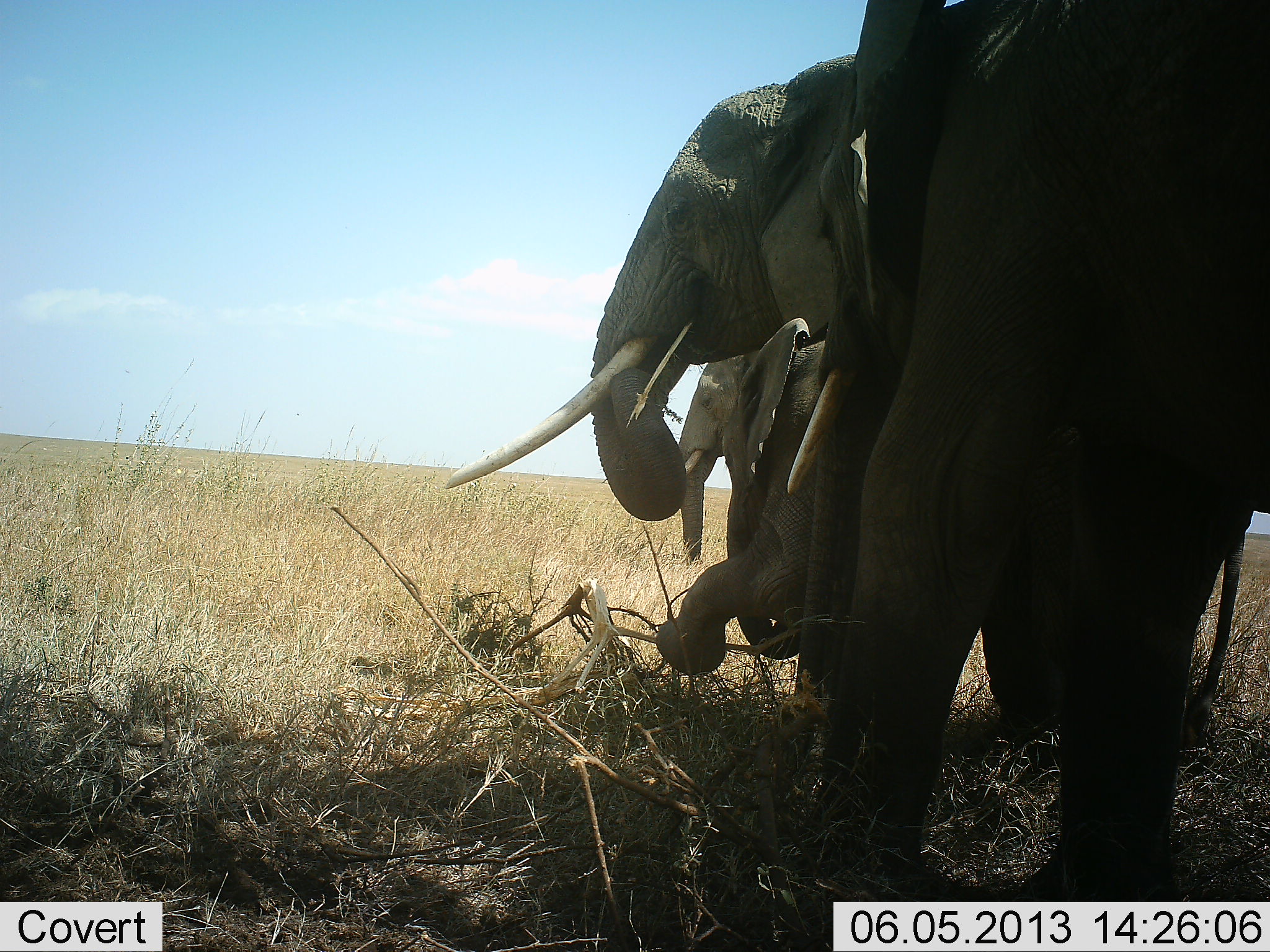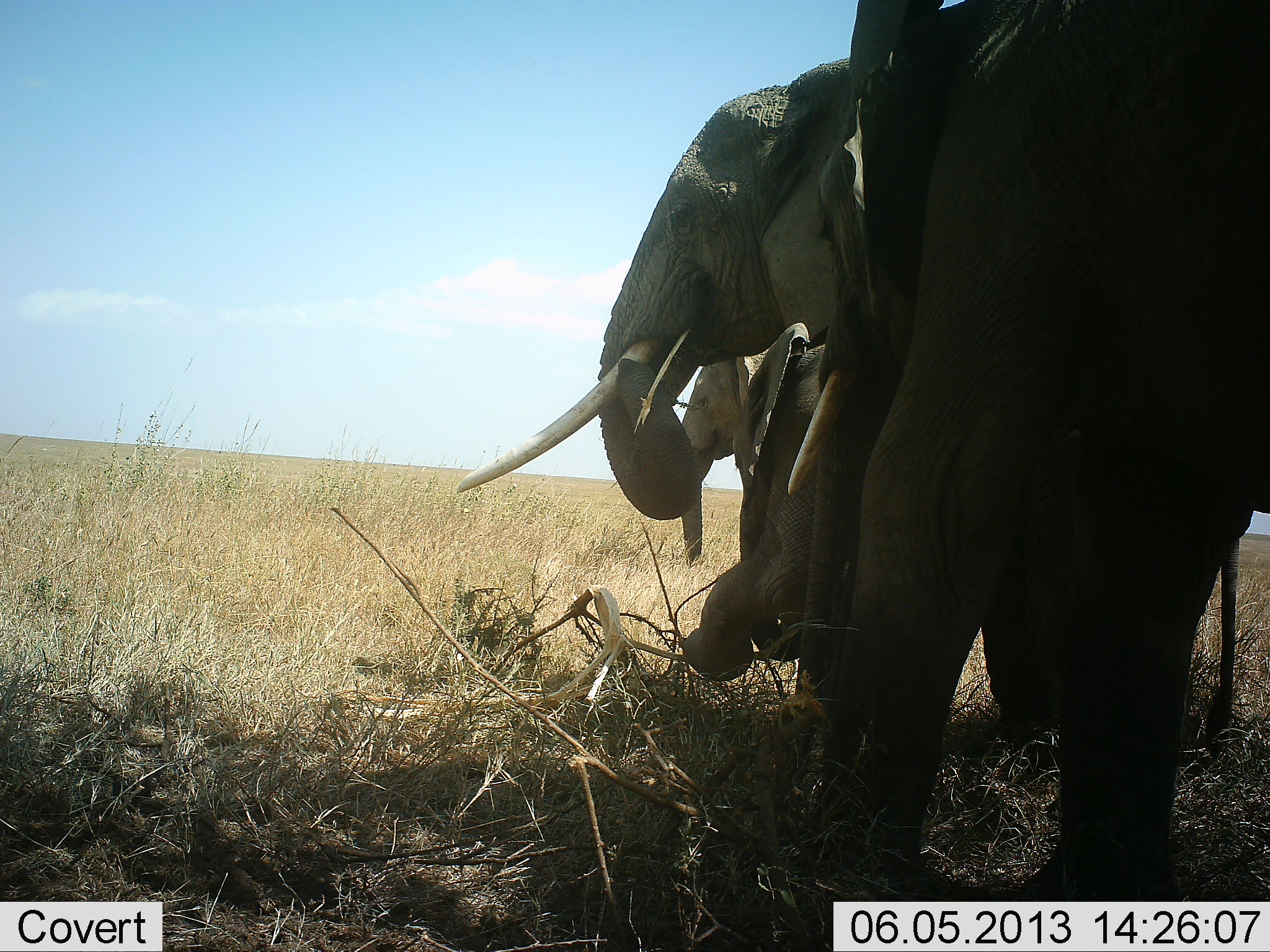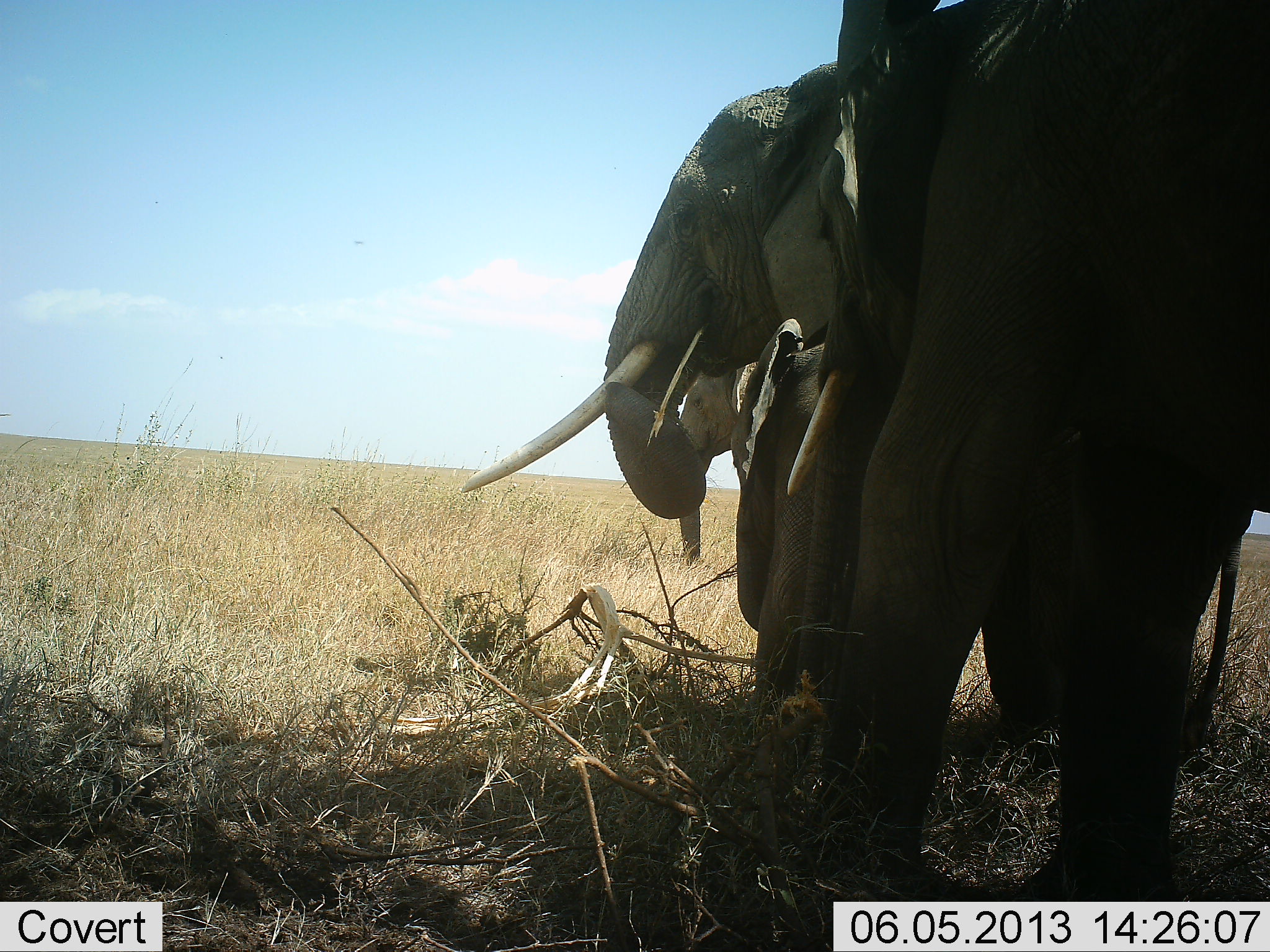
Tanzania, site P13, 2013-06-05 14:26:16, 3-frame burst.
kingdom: Animalia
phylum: Chordata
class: Mammalia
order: Proboscidea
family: Elephantidae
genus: Loxodonta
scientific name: Loxodonta africana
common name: african bush elephant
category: elephant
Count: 3.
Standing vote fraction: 81%.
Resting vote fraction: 4%.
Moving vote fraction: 7%.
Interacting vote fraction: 30%.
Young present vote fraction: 30%.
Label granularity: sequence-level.